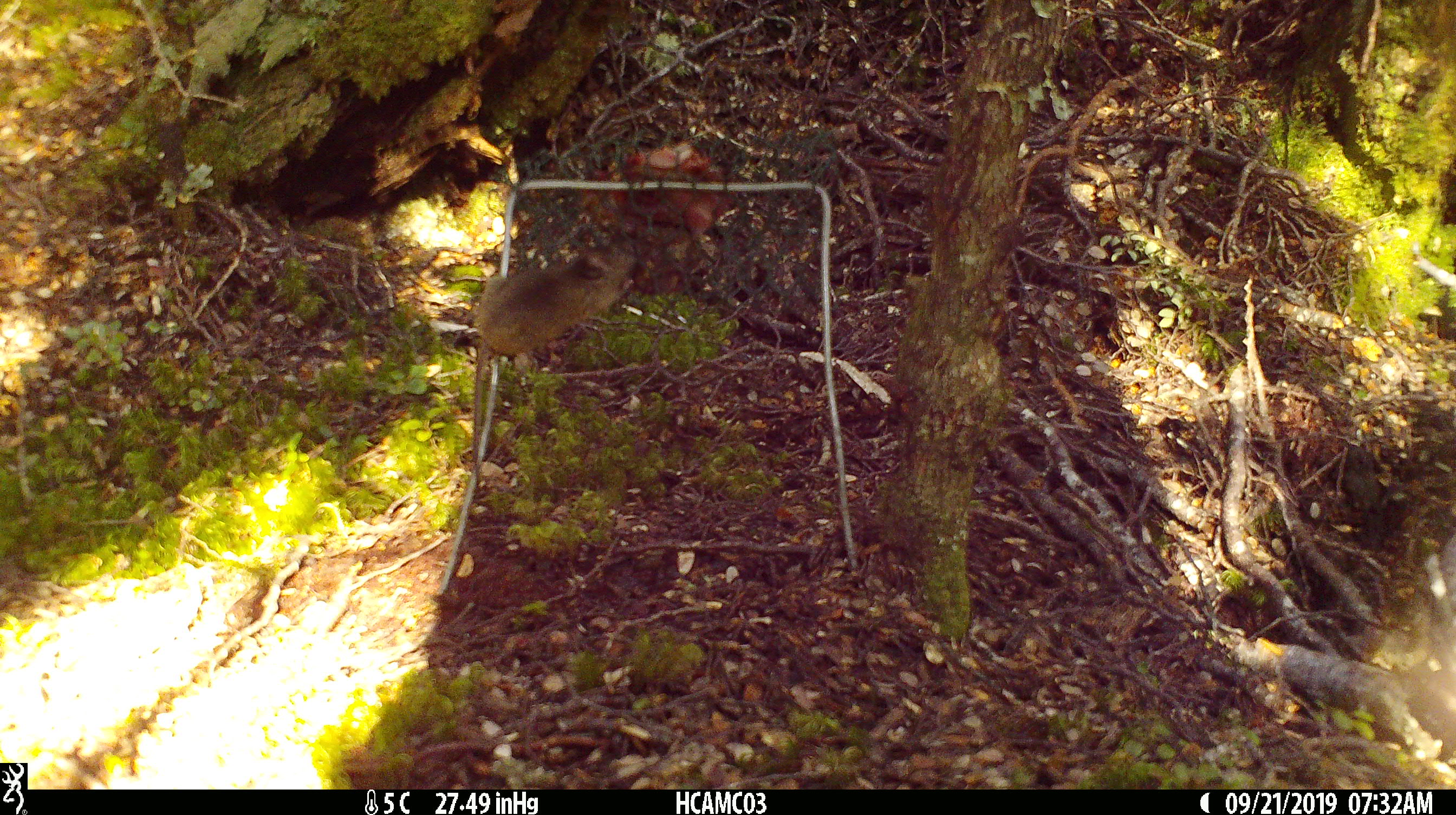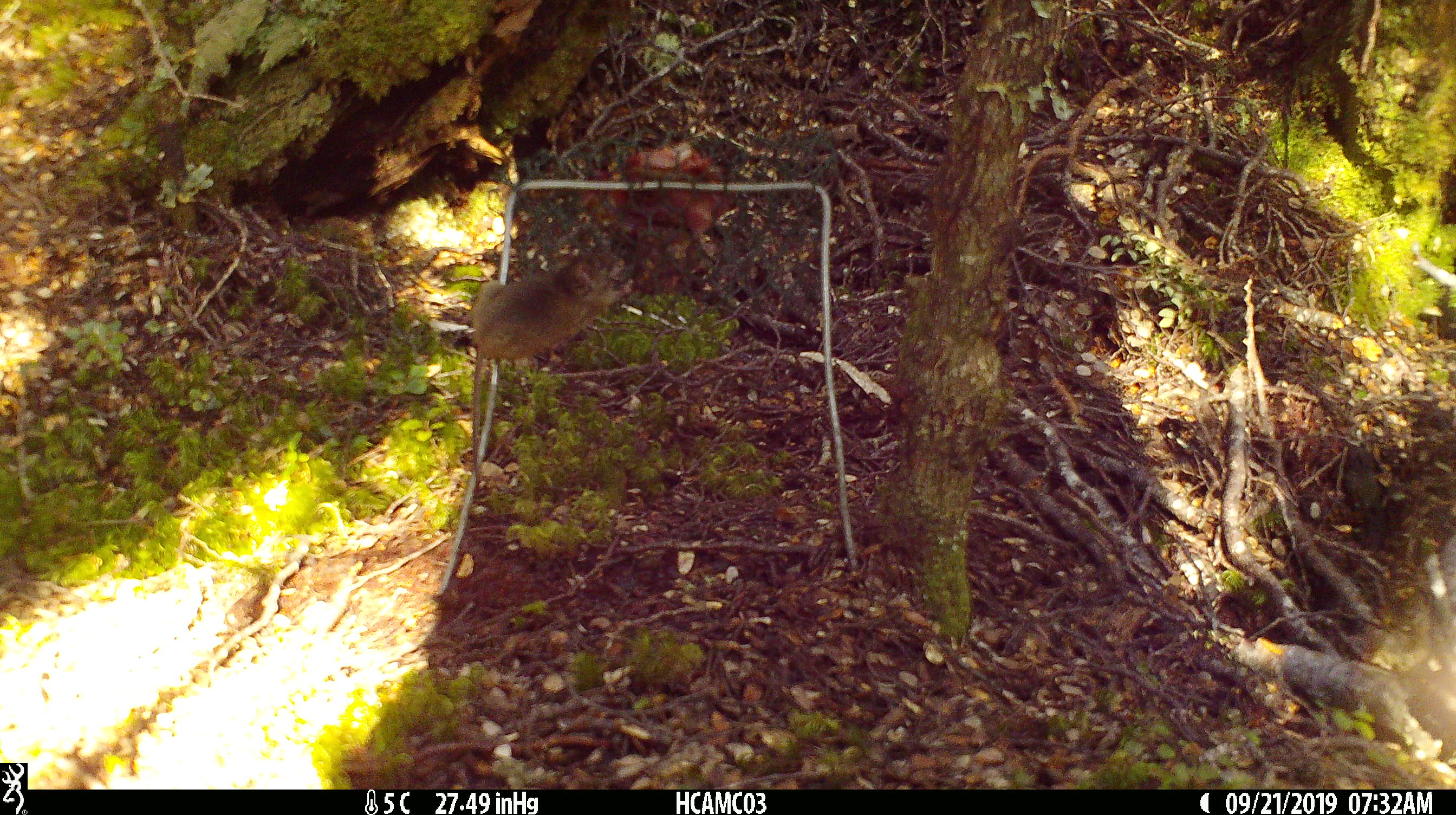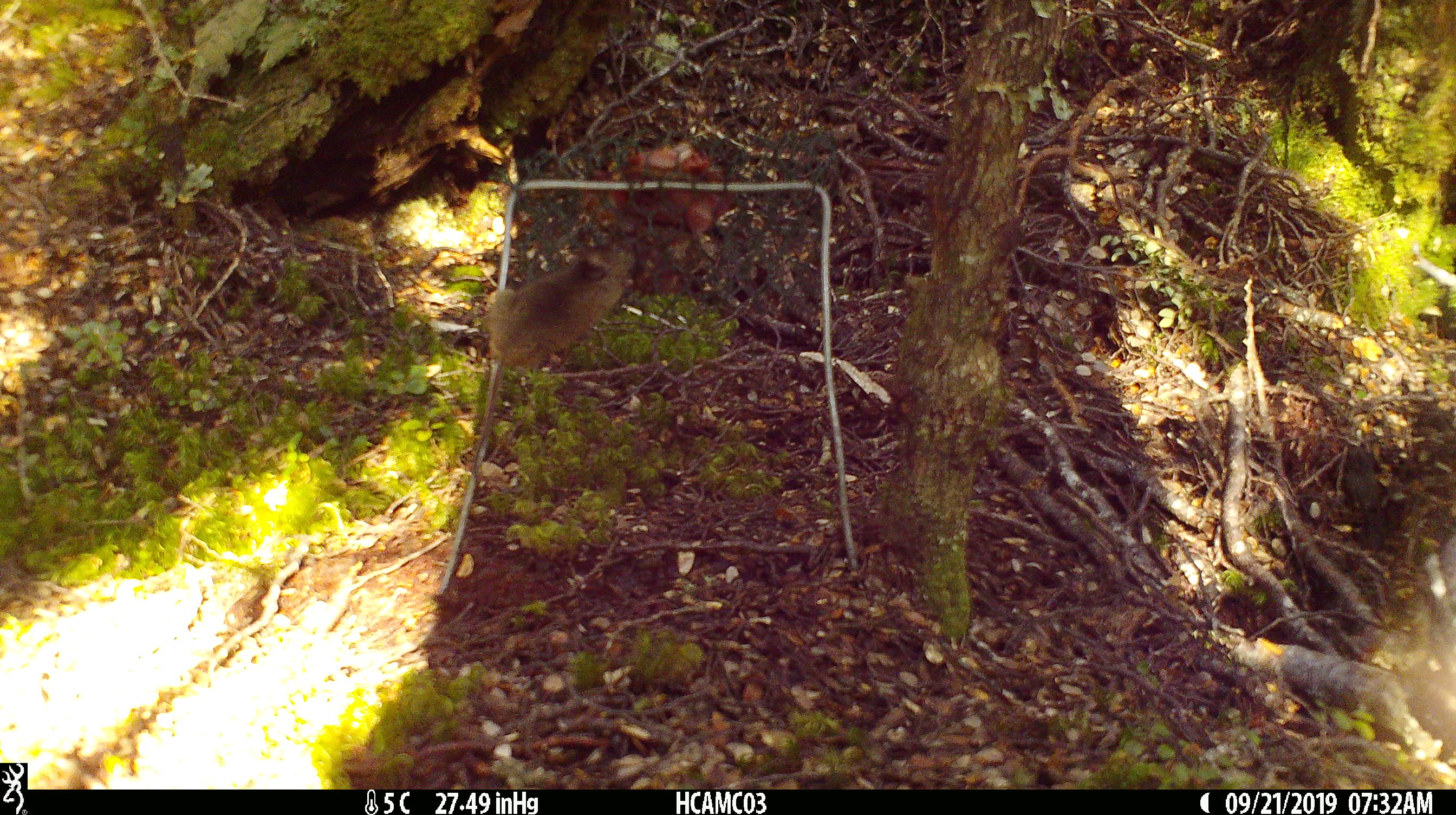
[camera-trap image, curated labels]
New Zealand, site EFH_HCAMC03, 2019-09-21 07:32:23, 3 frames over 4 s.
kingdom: Animalia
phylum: Chordata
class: Mammalia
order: Rodentia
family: Muridae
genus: Mus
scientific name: Mus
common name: mouse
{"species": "mouse (Mus)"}